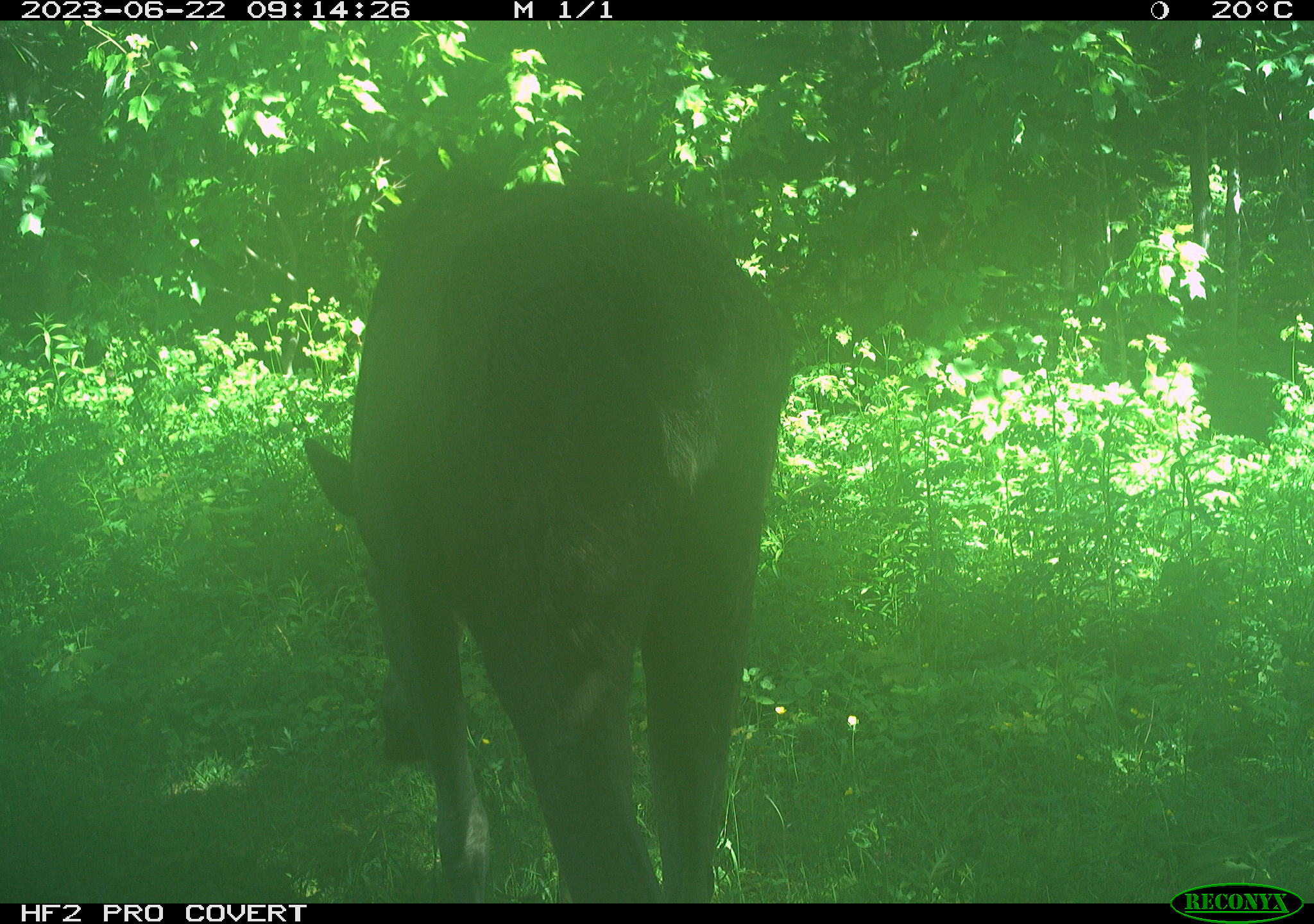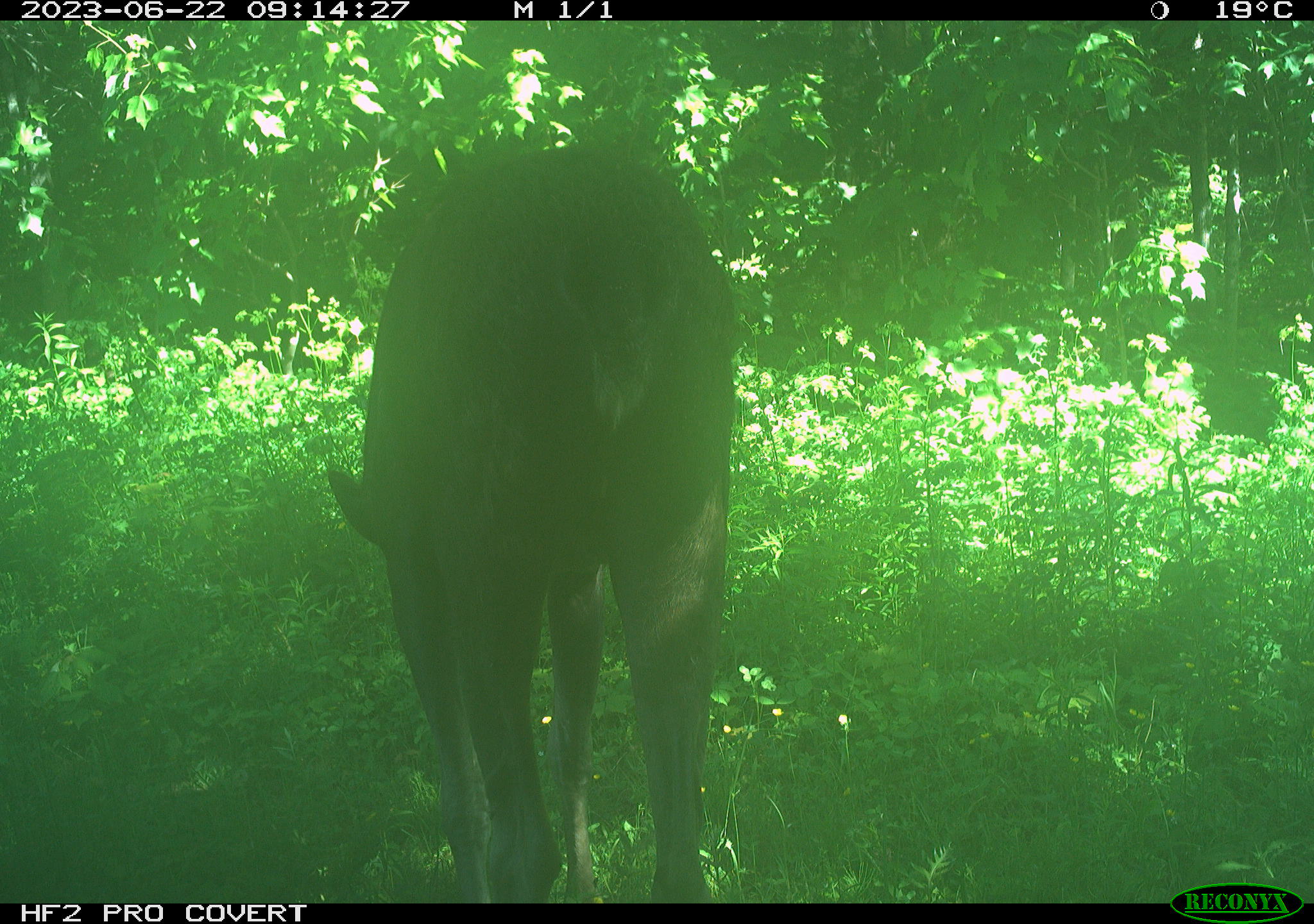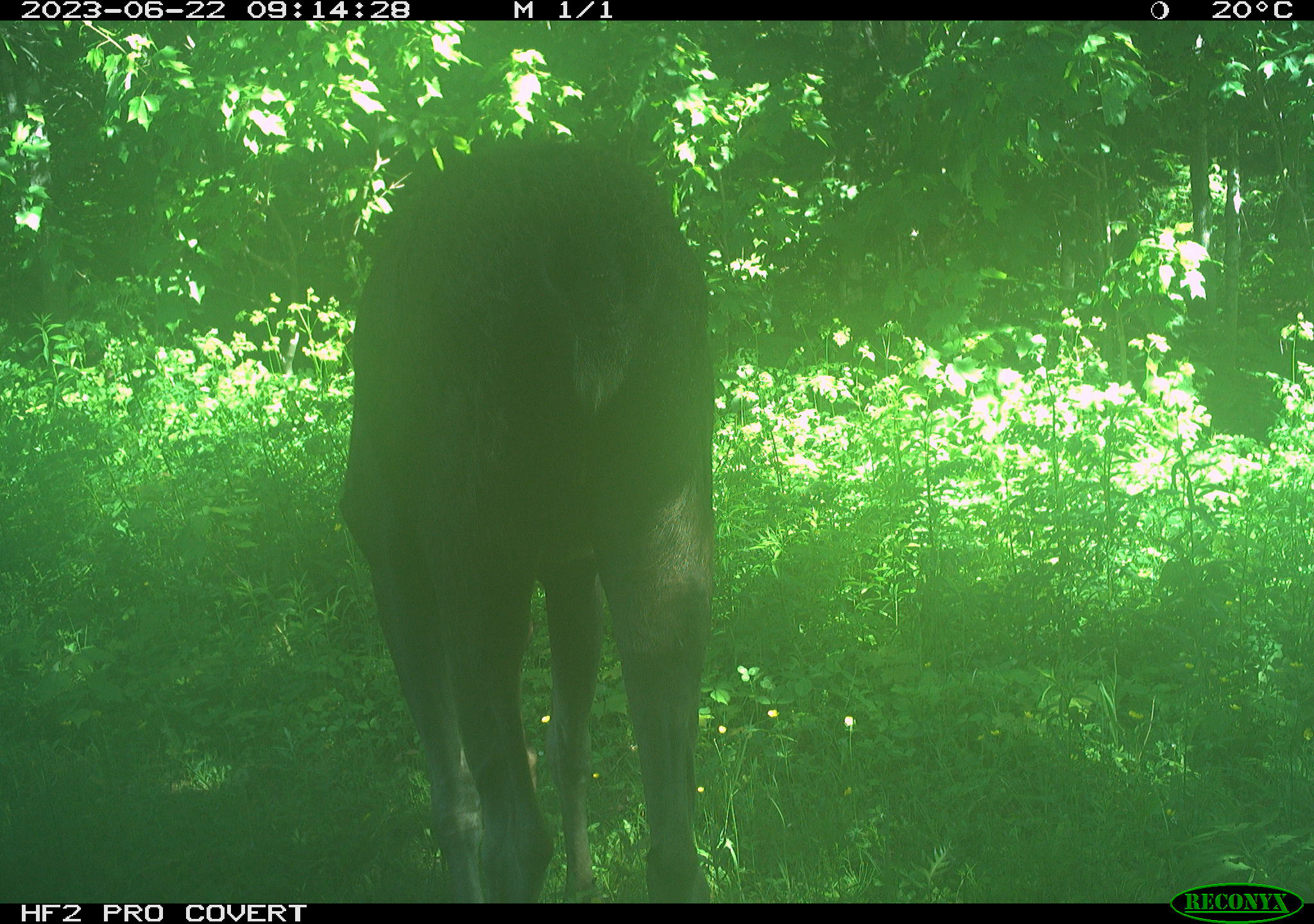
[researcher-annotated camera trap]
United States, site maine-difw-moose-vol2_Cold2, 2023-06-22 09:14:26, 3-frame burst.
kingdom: Animalia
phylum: Chordata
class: Mammalia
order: Artiodactyla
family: Cervidae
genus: Alces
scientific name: Alces alces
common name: moose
Moose (Alces alces).